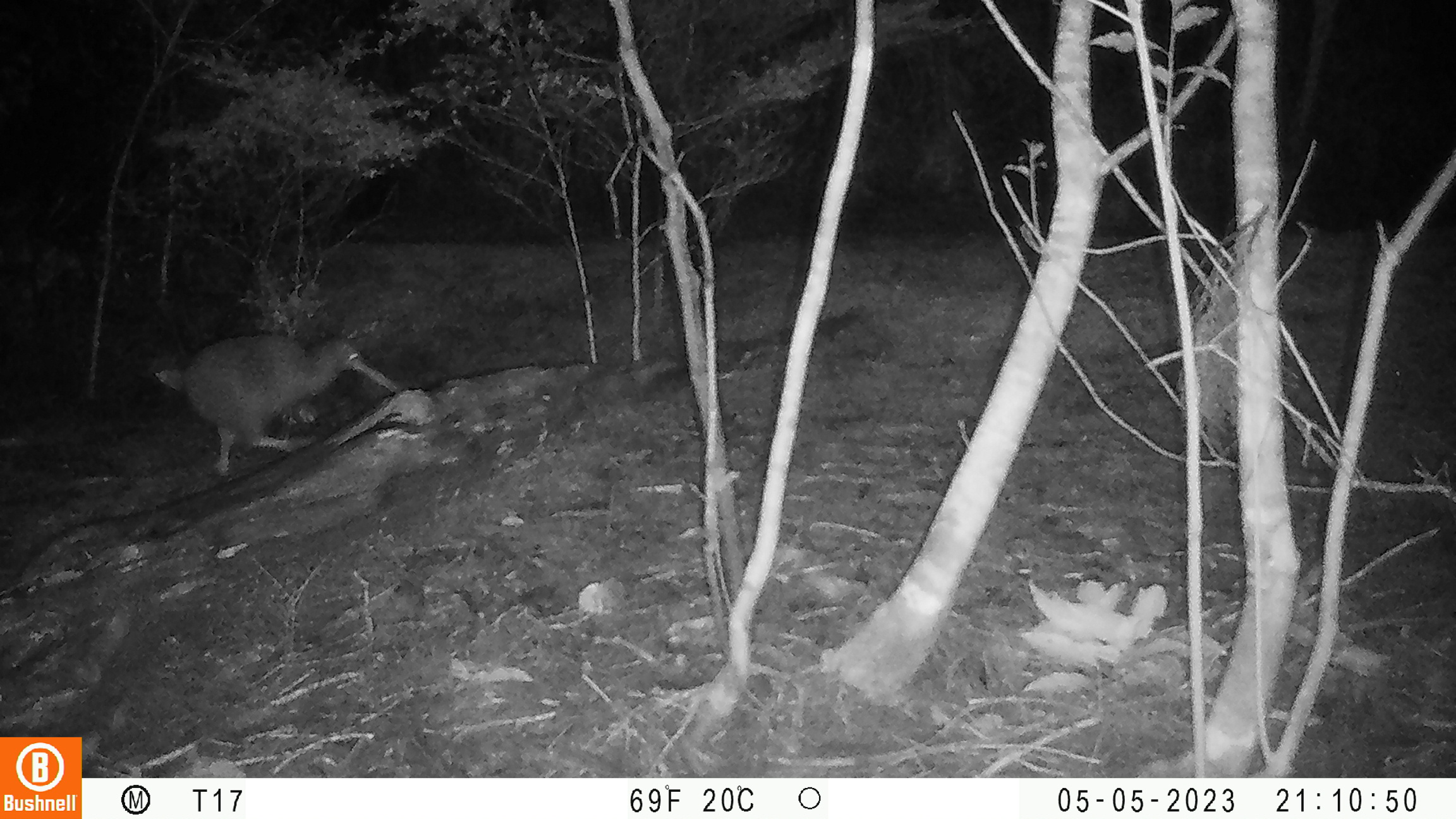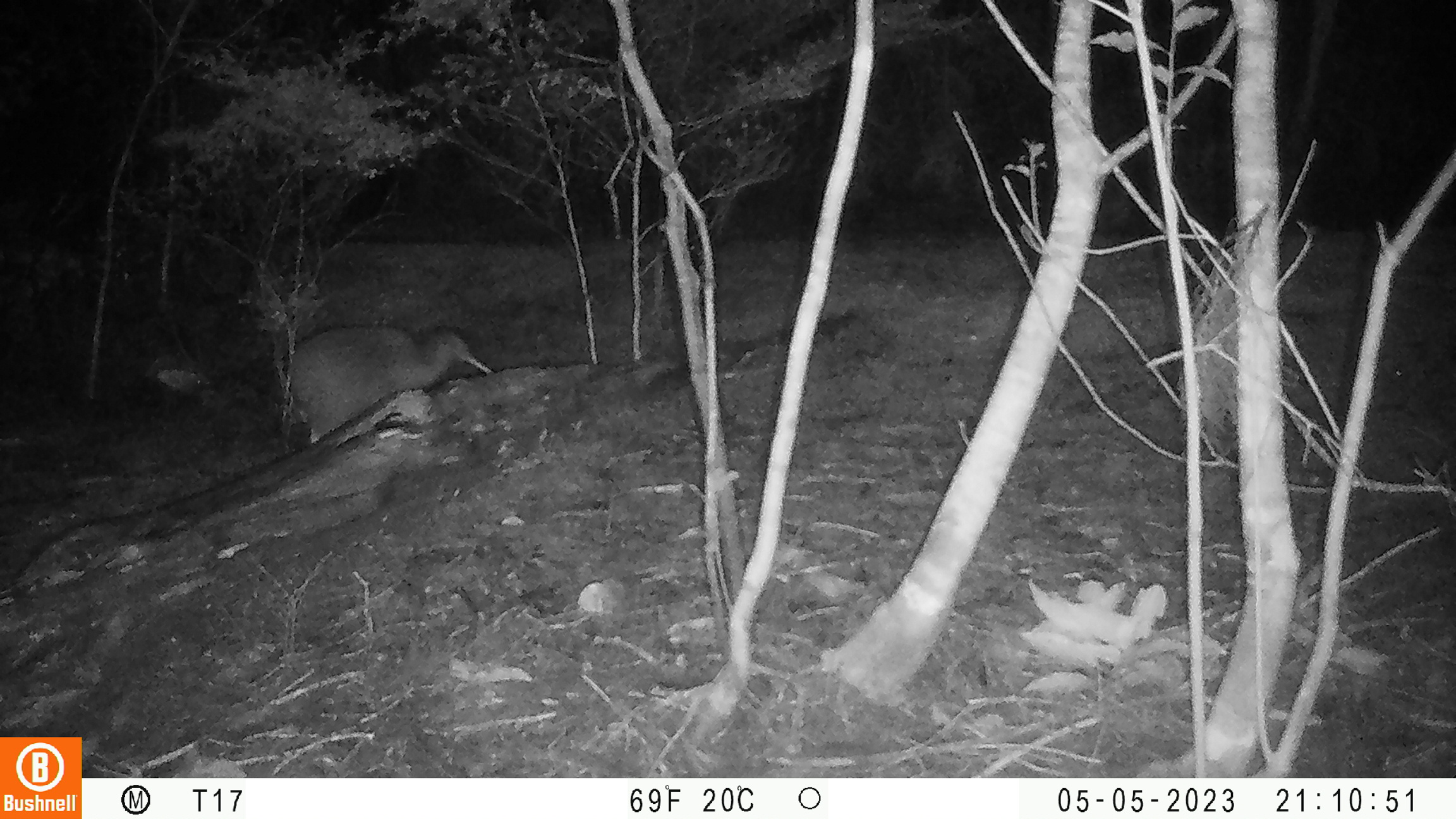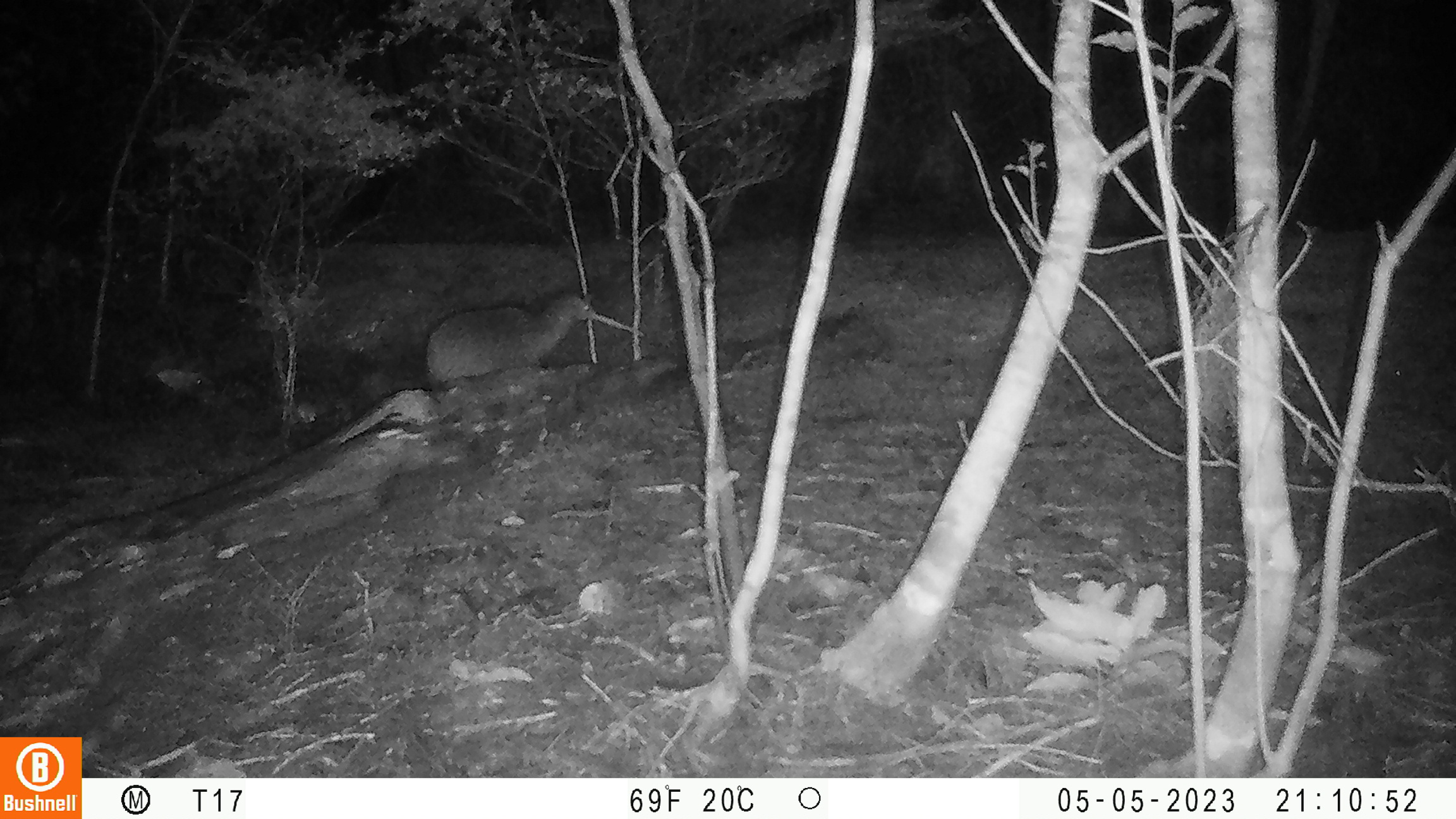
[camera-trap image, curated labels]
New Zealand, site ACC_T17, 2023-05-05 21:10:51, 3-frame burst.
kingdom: Animalia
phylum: Chordata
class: Aves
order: Apterygiformes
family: Apterygidae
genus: Apteryx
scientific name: Apteryx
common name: kiwi